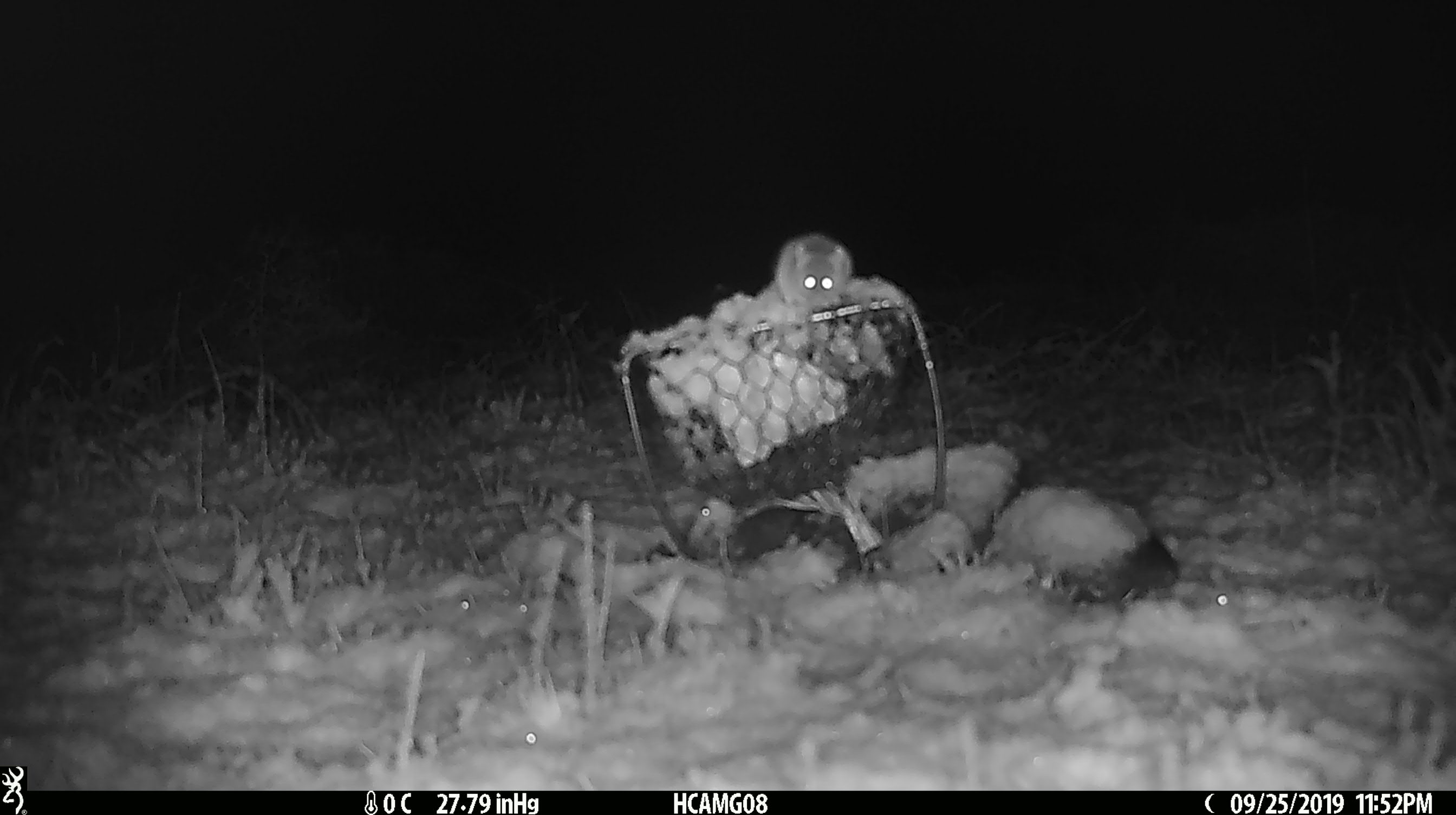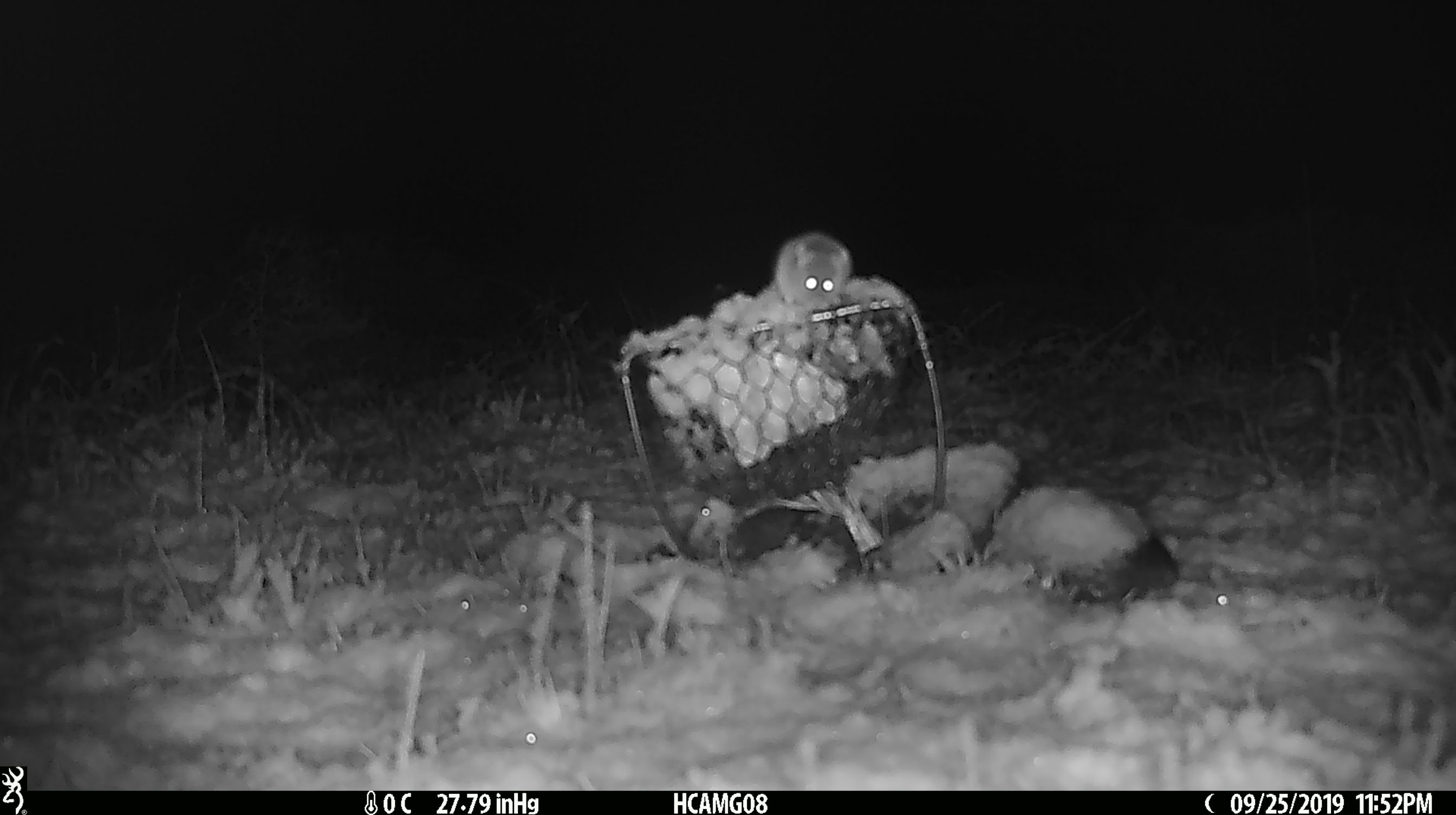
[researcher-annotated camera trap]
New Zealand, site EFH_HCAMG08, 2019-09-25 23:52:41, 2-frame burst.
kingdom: Animalia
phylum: Chordata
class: Mammalia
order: Rodentia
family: Muridae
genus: Mus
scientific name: Mus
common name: mouse